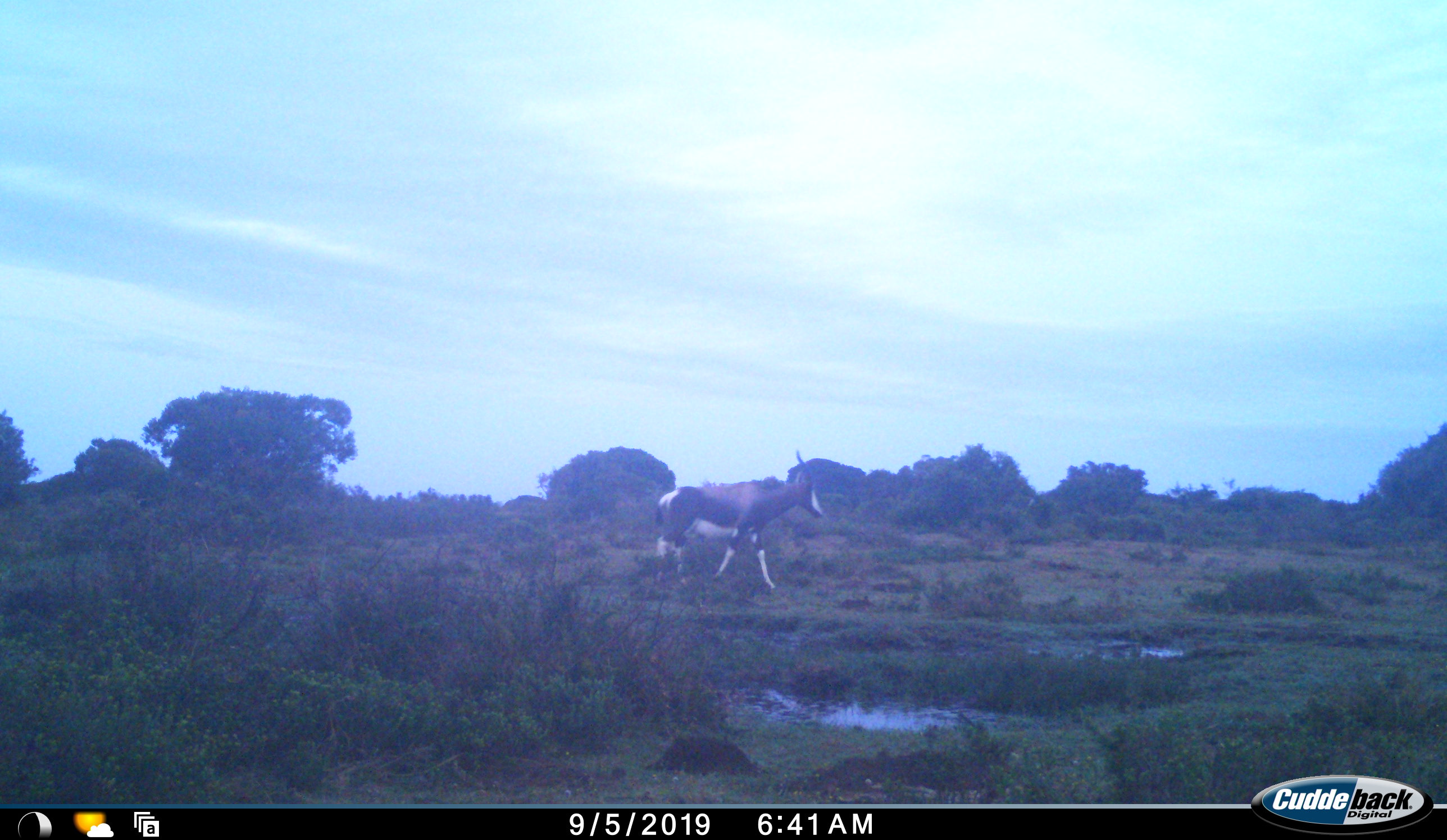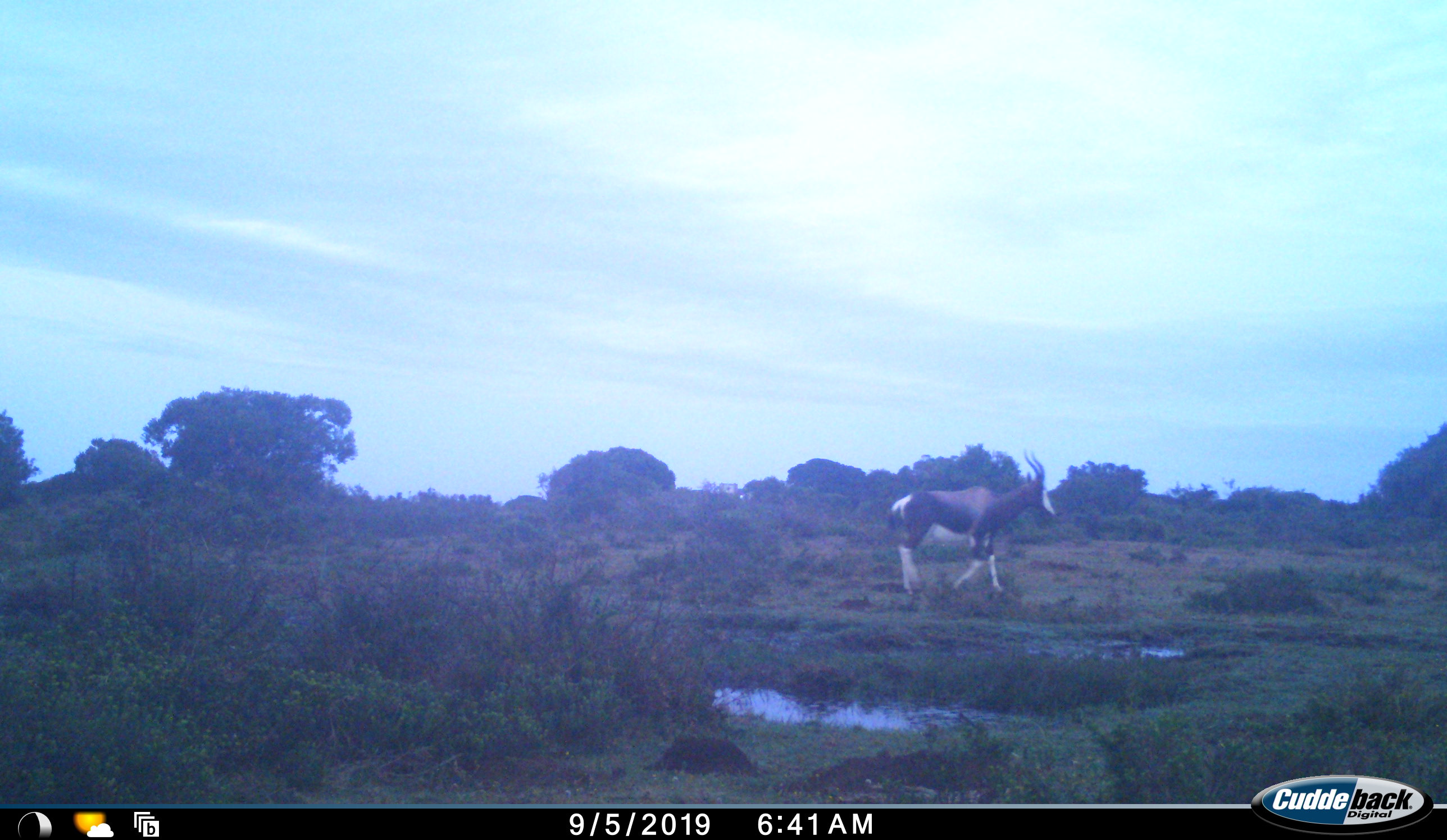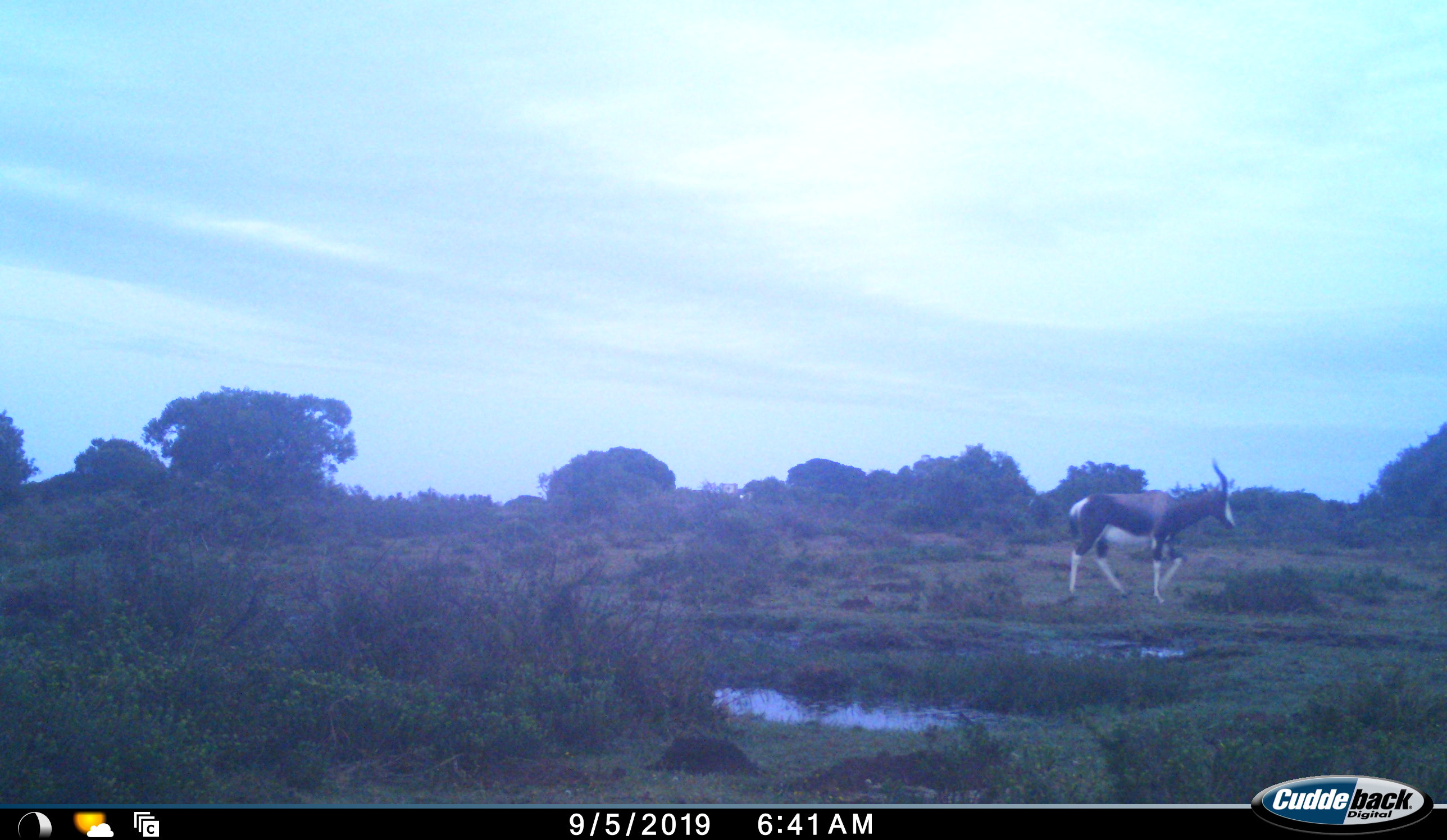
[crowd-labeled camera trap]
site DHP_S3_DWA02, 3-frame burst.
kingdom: Animalia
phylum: Chordata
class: Mammalia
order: Artiodactyla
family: Bovidae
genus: Damaliscus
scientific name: Damaliscus pygargus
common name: bontebok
Bontebok (Damaliscus pygargus), count 1. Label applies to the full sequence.